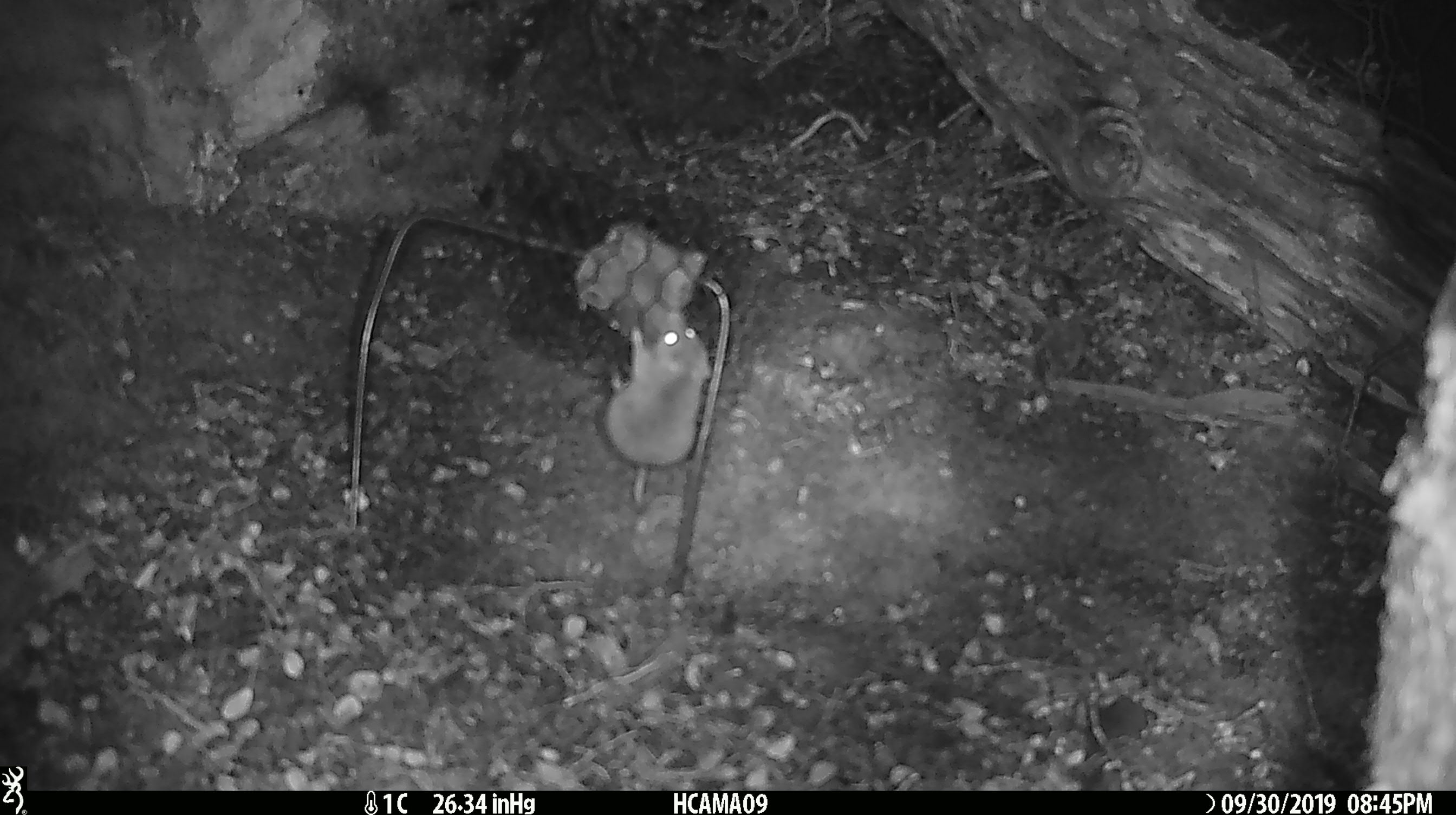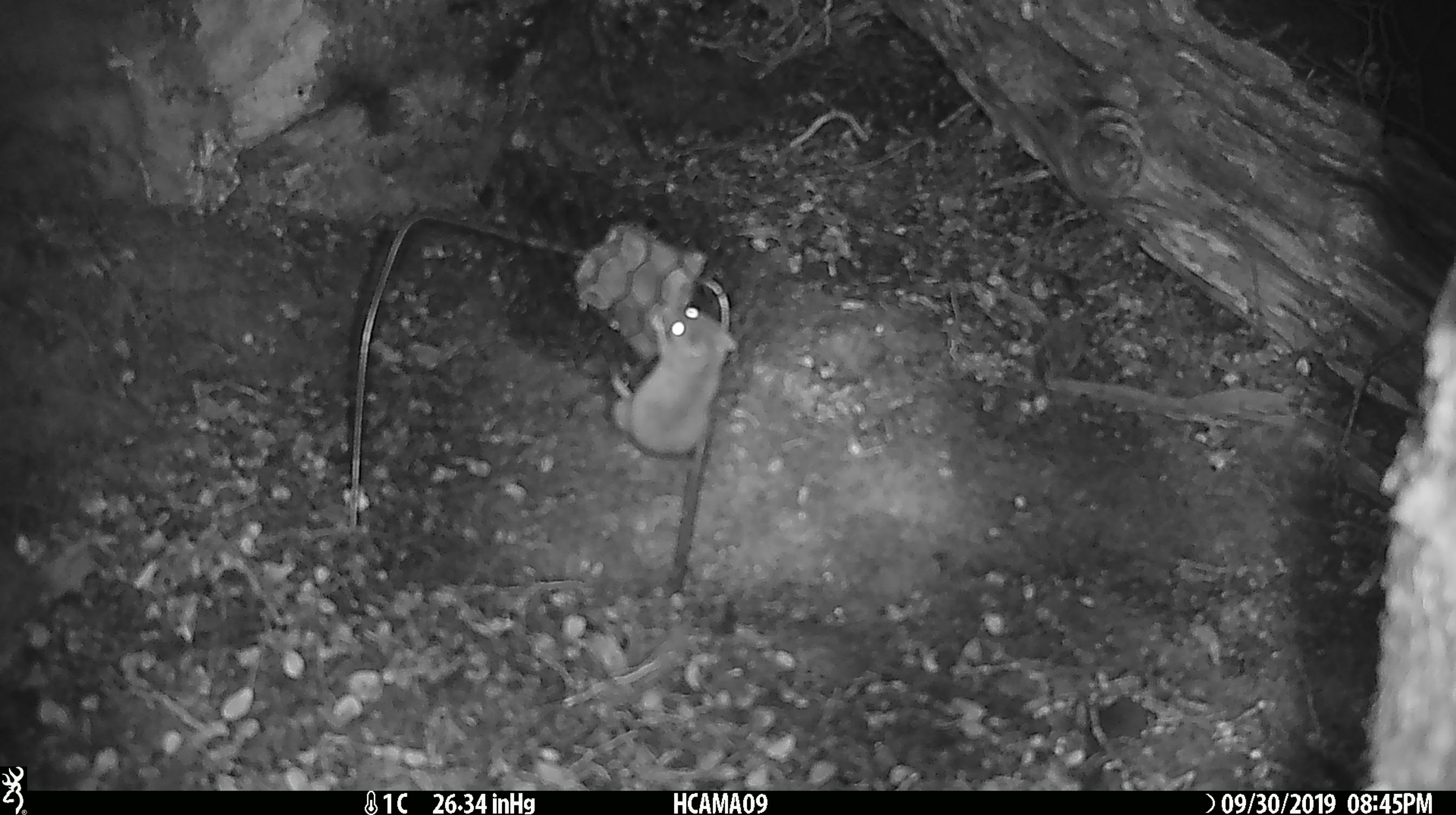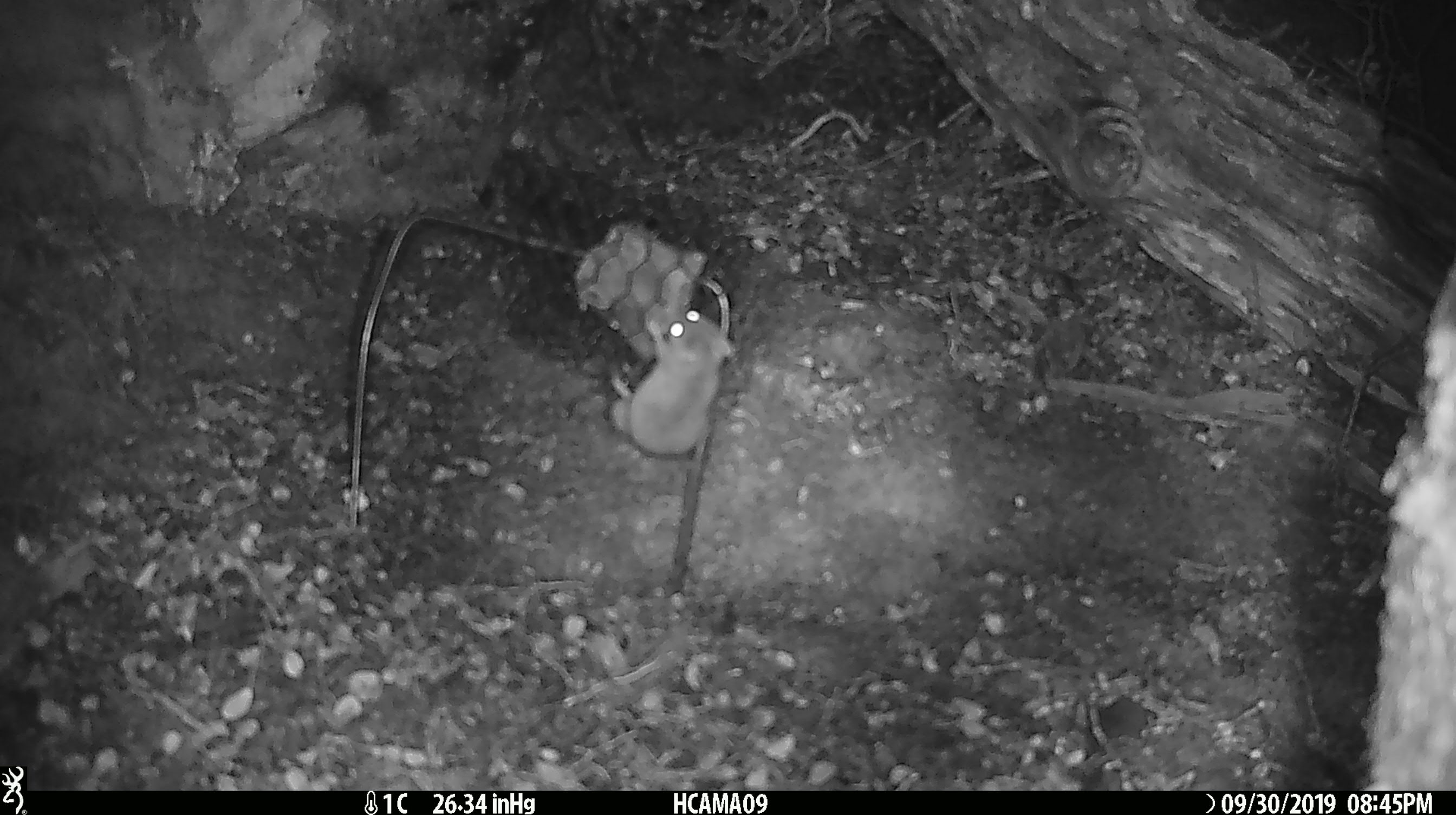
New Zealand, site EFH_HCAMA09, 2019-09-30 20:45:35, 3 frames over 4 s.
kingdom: Animalia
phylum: Chordata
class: Mammalia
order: Rodentia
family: Muridae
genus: Mus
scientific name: Mus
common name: mouse